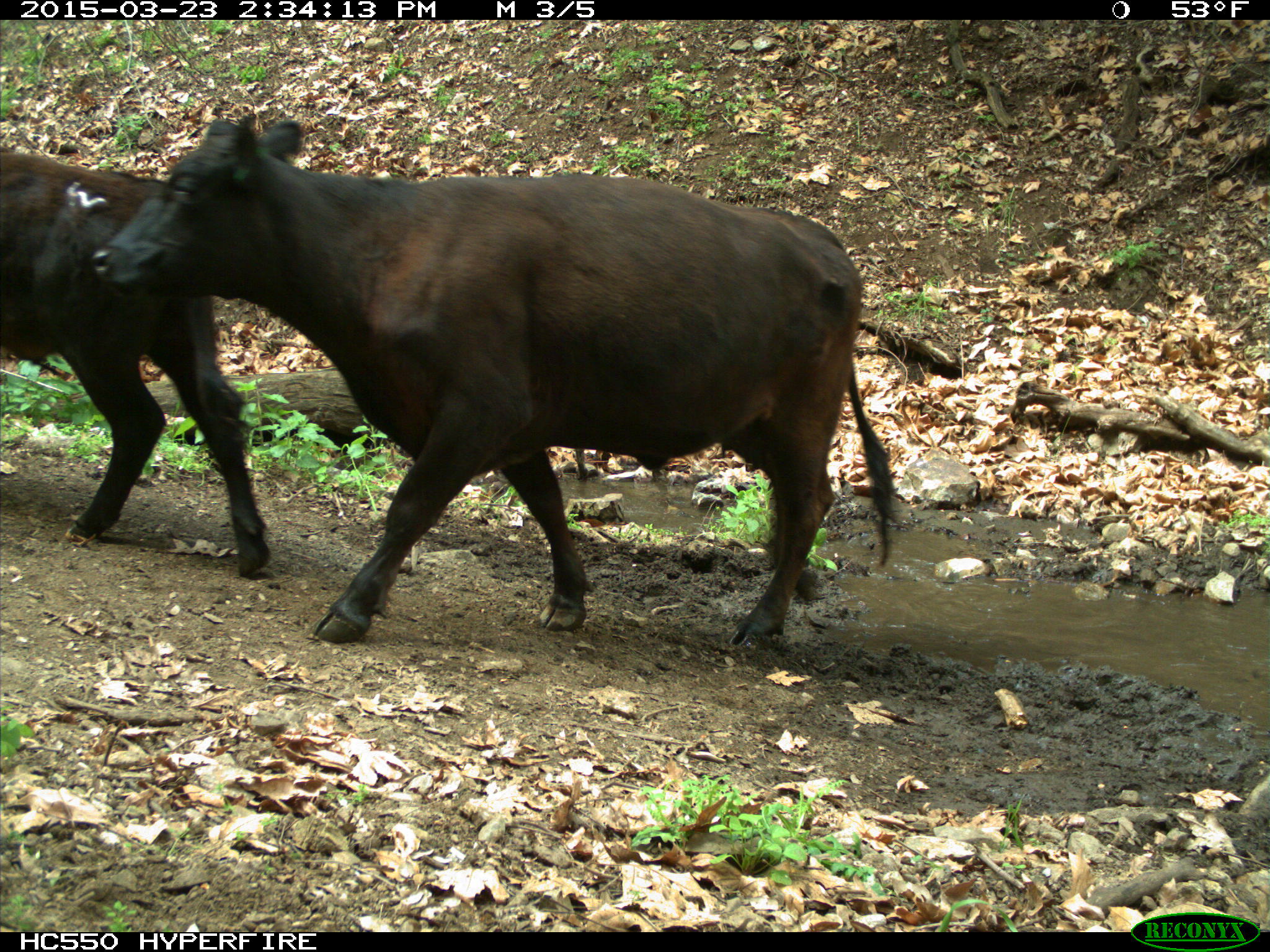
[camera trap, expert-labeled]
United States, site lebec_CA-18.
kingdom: Animalia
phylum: Chordata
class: Mammalia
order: Artiodactyla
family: Bovidae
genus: Bos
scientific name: Bos taurus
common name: domestic cow